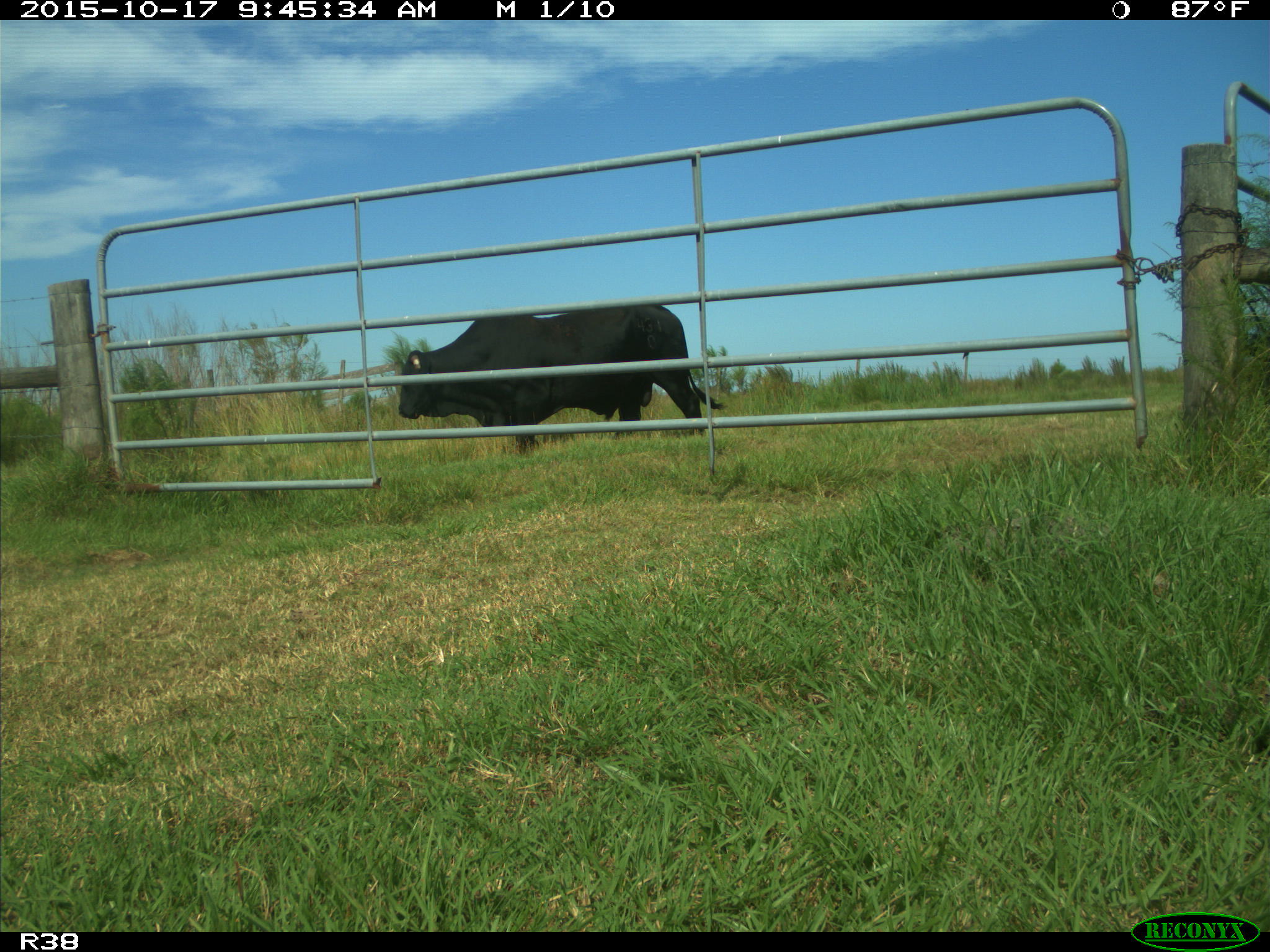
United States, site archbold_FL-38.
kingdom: Animalia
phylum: Chordata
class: Mammalia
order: Artiodactyla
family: Bovidae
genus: Bos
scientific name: Bos taurus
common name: domestic cow